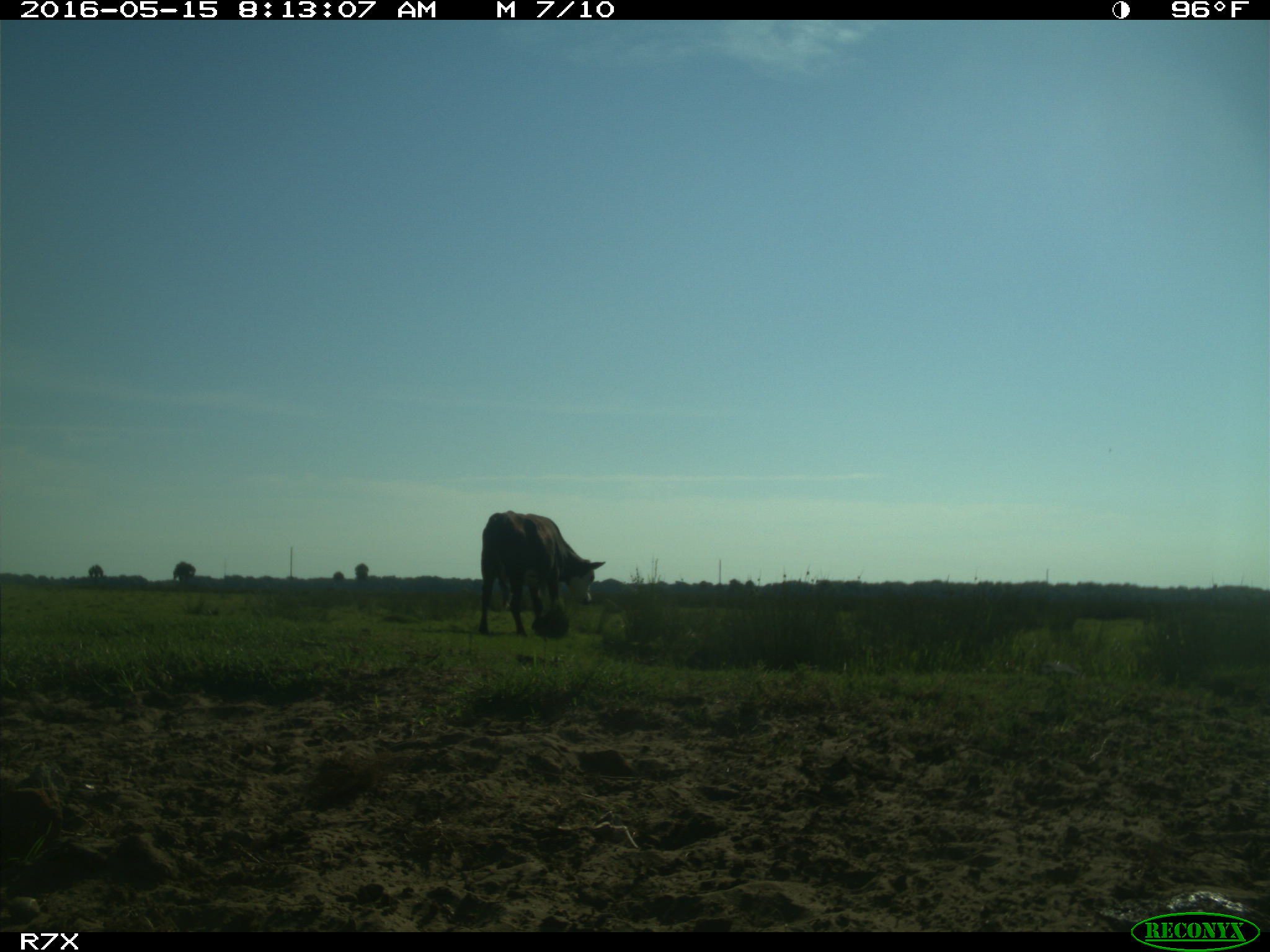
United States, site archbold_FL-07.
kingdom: Animalia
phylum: Chordata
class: Mammalia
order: Artiodactyla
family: Bovidae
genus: Bos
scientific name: Bos taurus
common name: domestic cow